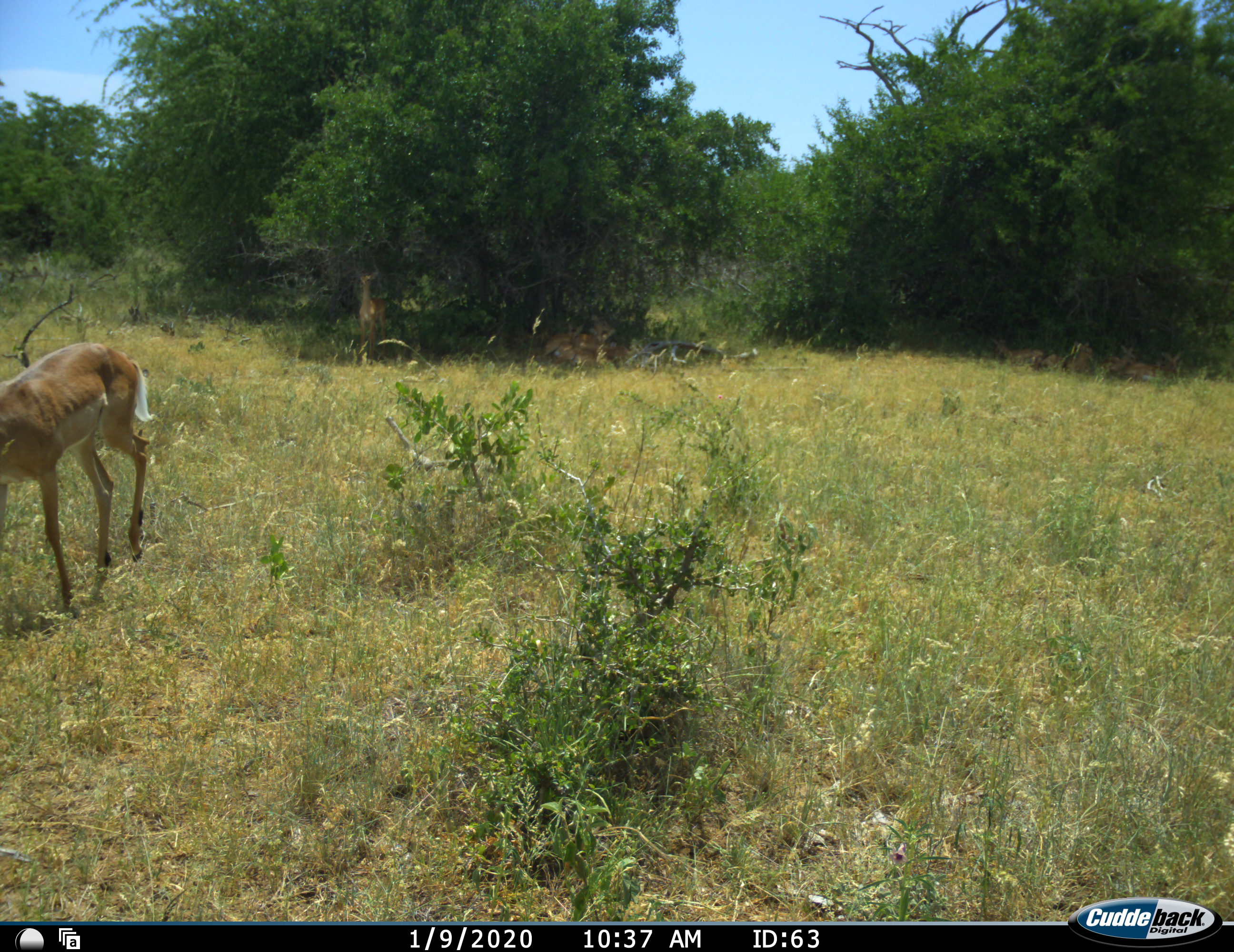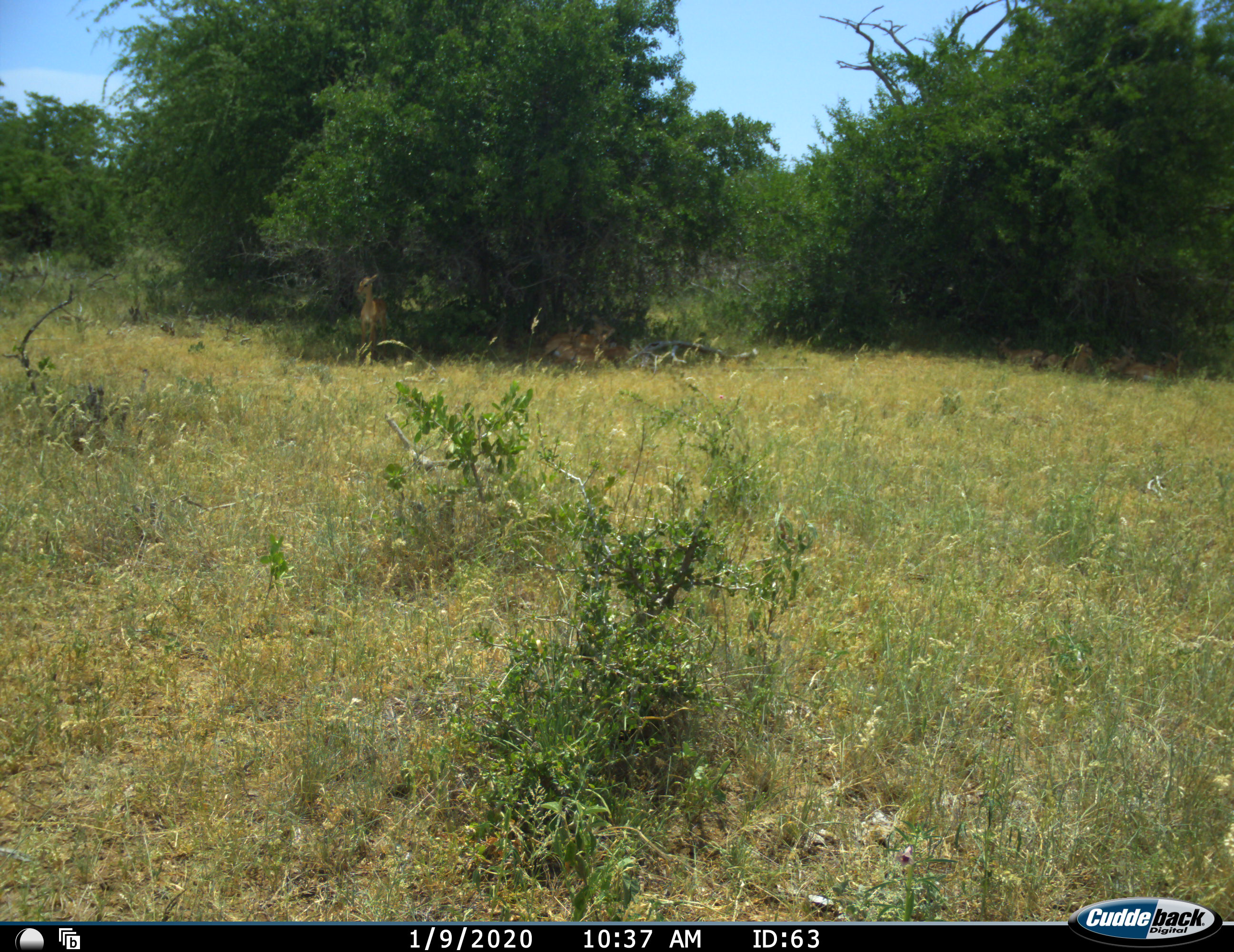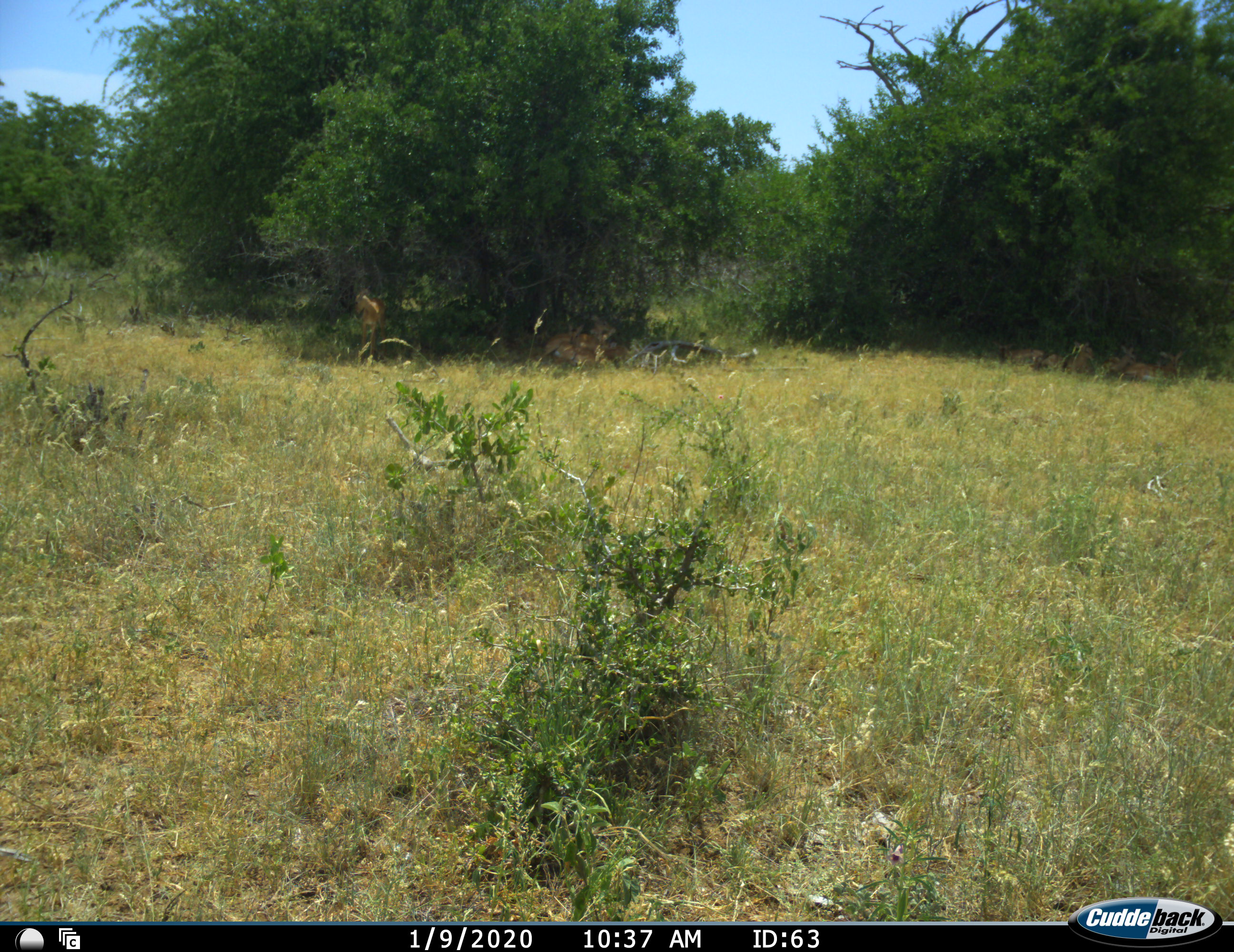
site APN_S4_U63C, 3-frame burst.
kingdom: Animalia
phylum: Chordata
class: Mammalia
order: Artiodactyla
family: Bovidae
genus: Aepyceros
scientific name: Aepyceros melampus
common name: impala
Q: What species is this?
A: Impala (Aepyceros melampus).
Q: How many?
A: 4.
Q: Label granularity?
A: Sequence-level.